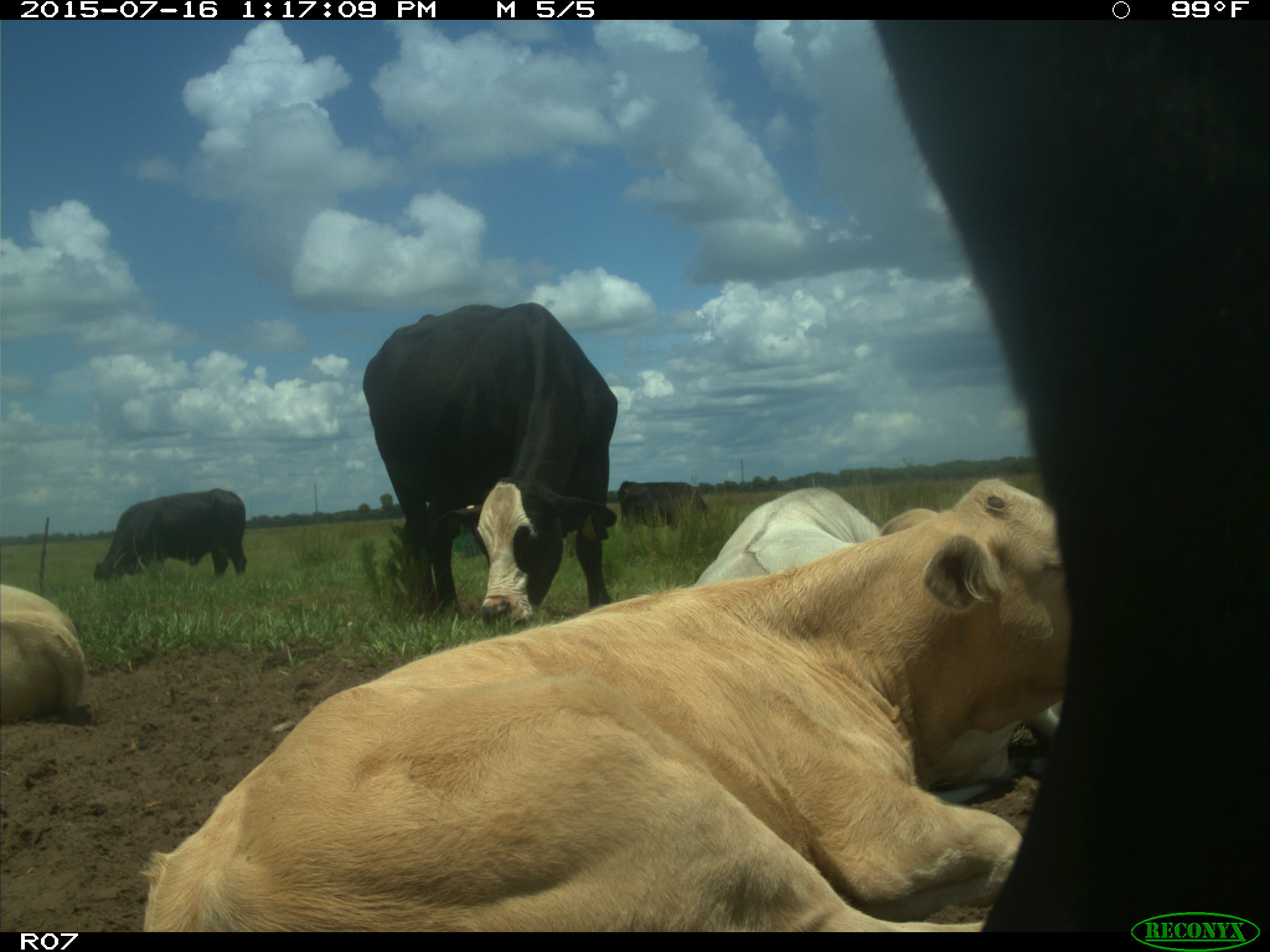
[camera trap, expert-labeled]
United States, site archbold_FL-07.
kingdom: Animalia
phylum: Chordata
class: Mammalia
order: Artiodactyla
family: Bovidae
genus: Bos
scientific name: Bos taurus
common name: domestic cow